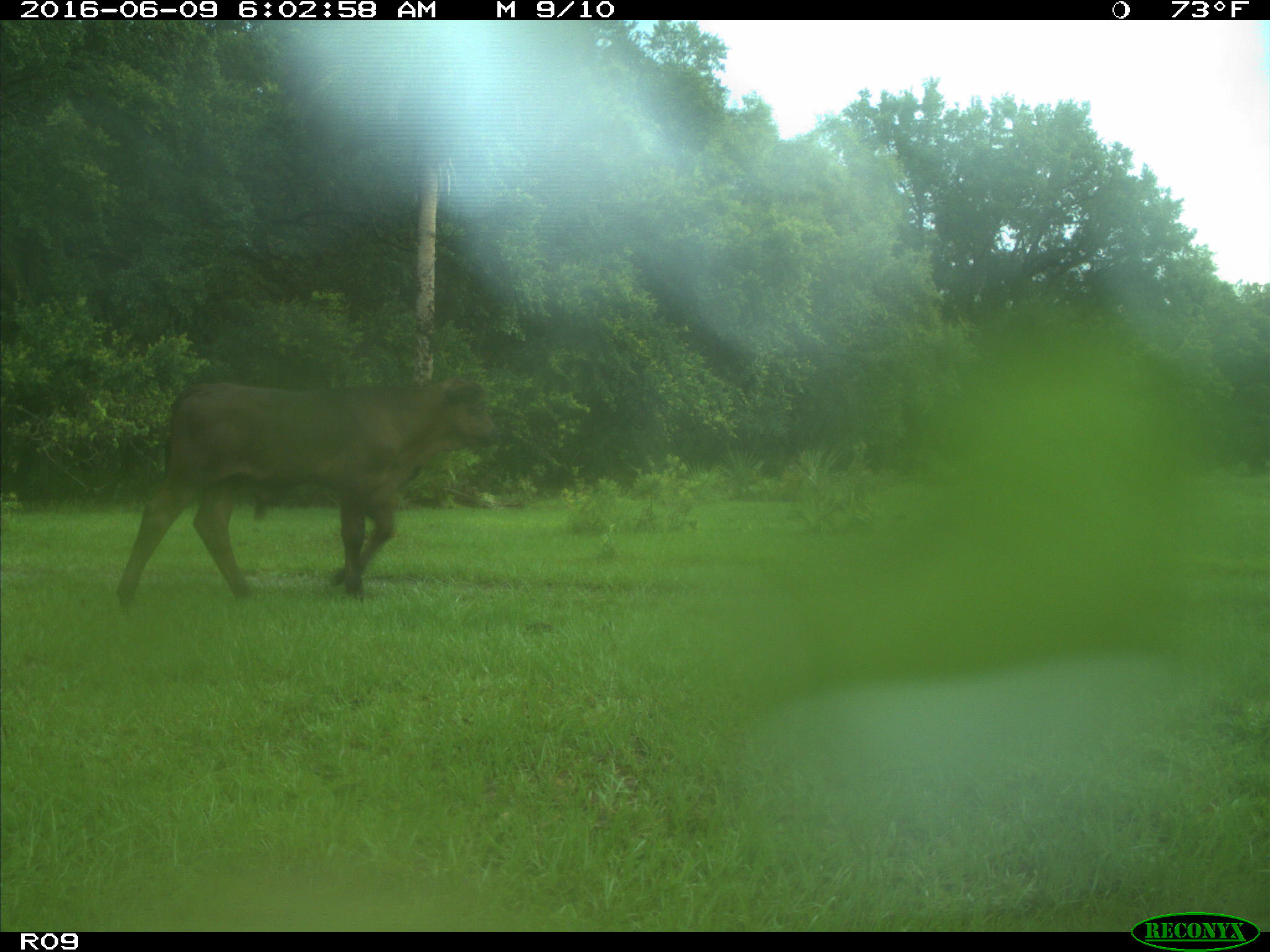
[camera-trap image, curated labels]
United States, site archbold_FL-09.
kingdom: Animalia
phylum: Chordata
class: Mammalia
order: Artiodactyla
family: Bovidae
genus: Bos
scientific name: Bos taurus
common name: domestic cow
Bos taurus (domestic cow).